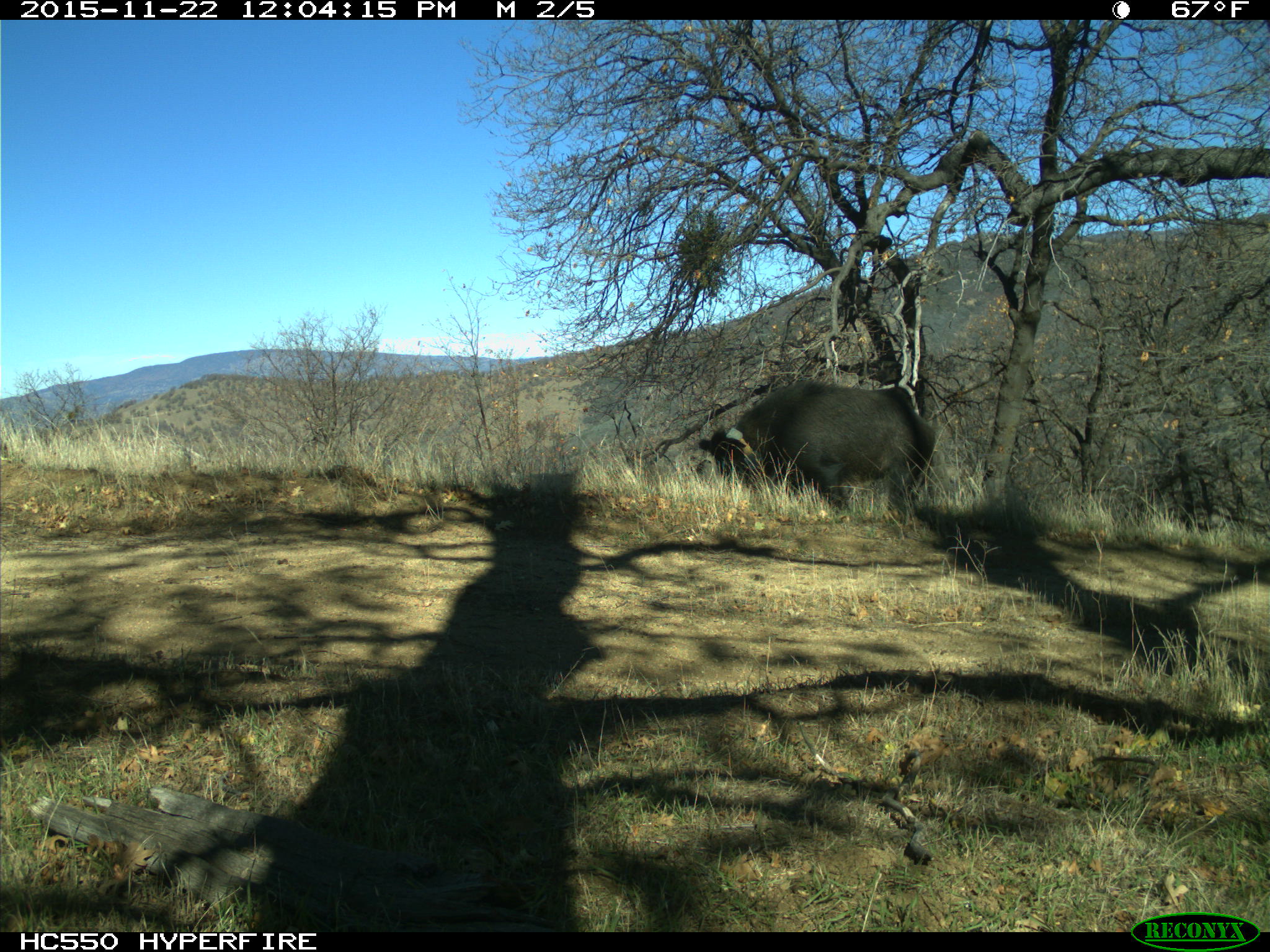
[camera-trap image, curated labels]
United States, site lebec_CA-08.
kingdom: Animalia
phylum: Chordata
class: Mammalia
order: Artiodactyla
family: Suidae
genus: Sus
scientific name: Sus scrofa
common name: wild boar